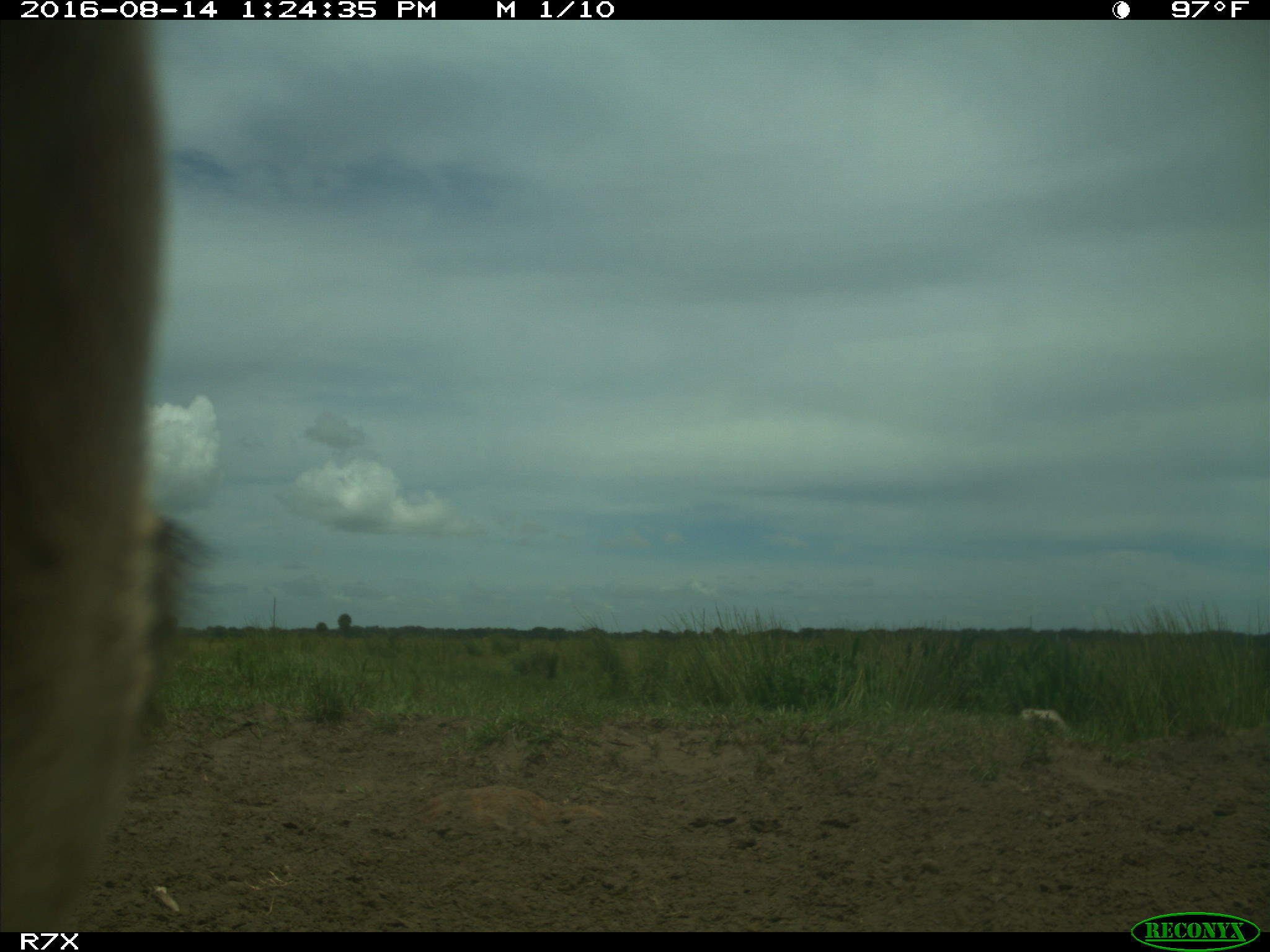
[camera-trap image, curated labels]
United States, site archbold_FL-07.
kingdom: Animalia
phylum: Chordata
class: Mammalia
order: Artiodactyla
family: Bovidae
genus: Bos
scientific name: Bos taurus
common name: domestic cow